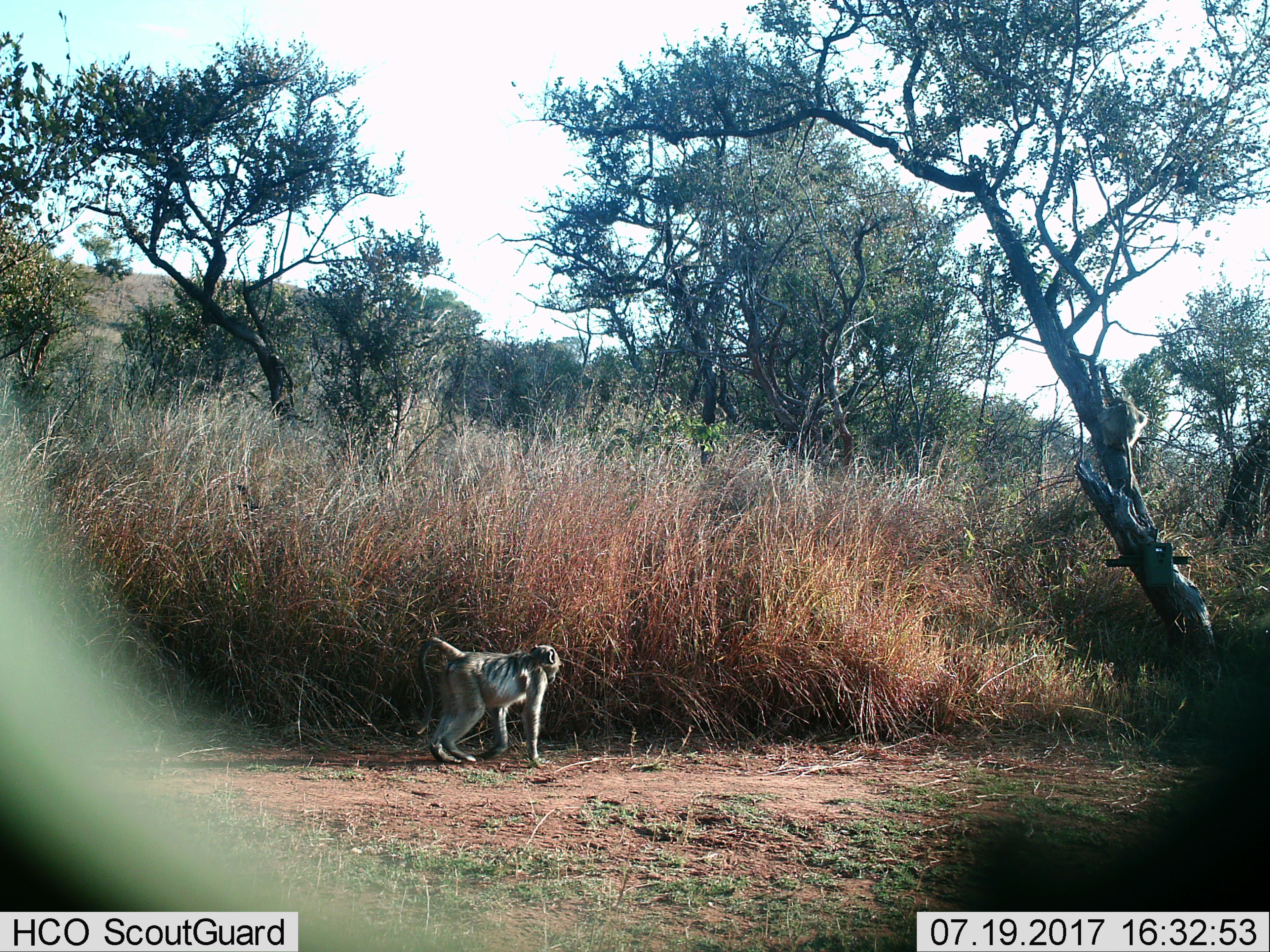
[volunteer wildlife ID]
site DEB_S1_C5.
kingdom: Animalia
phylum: Chordata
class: Mammalia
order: Primates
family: Cercopithecidae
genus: Papio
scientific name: Papio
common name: baboon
Baboon (Papio), count 1. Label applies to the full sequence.